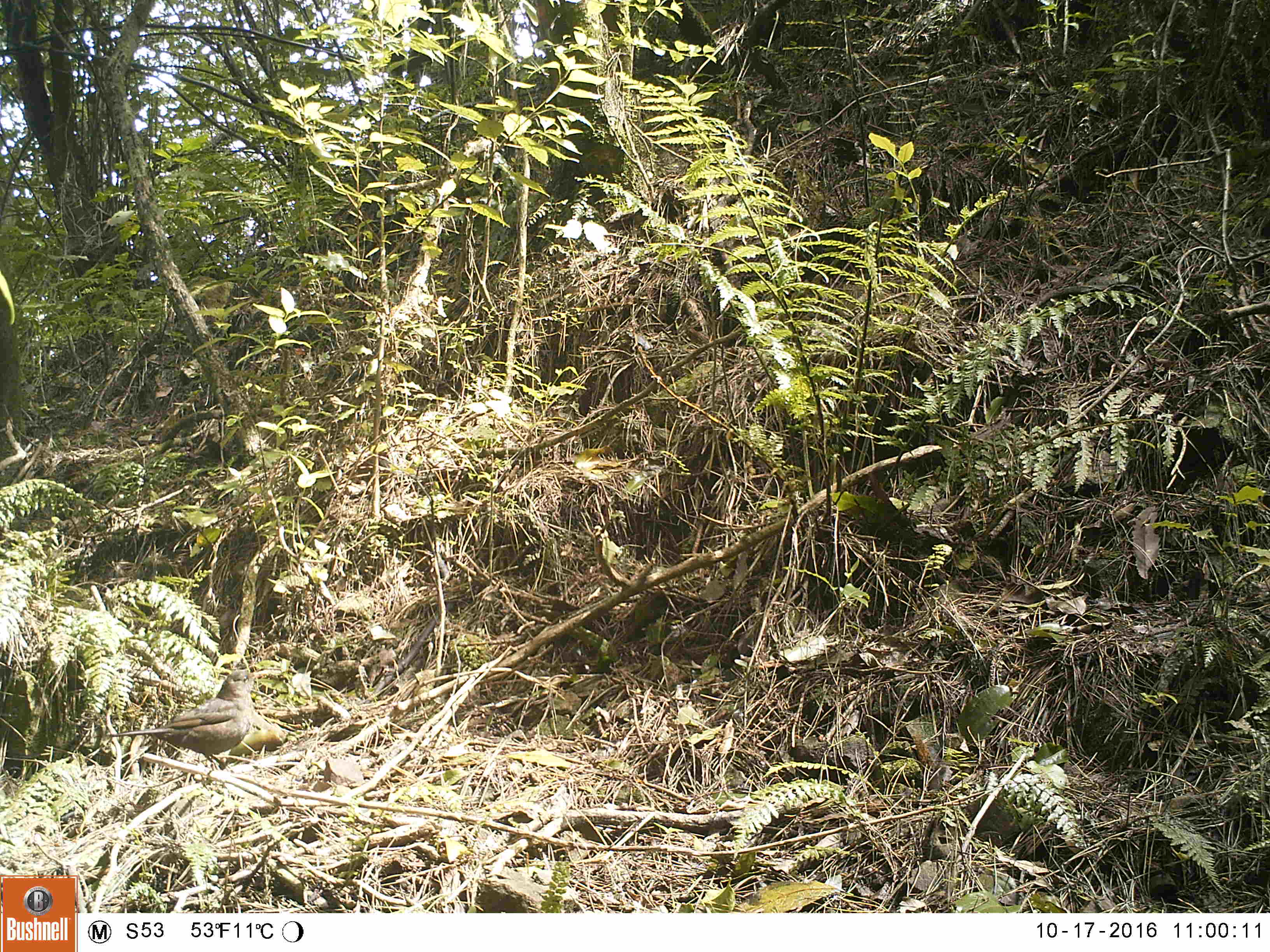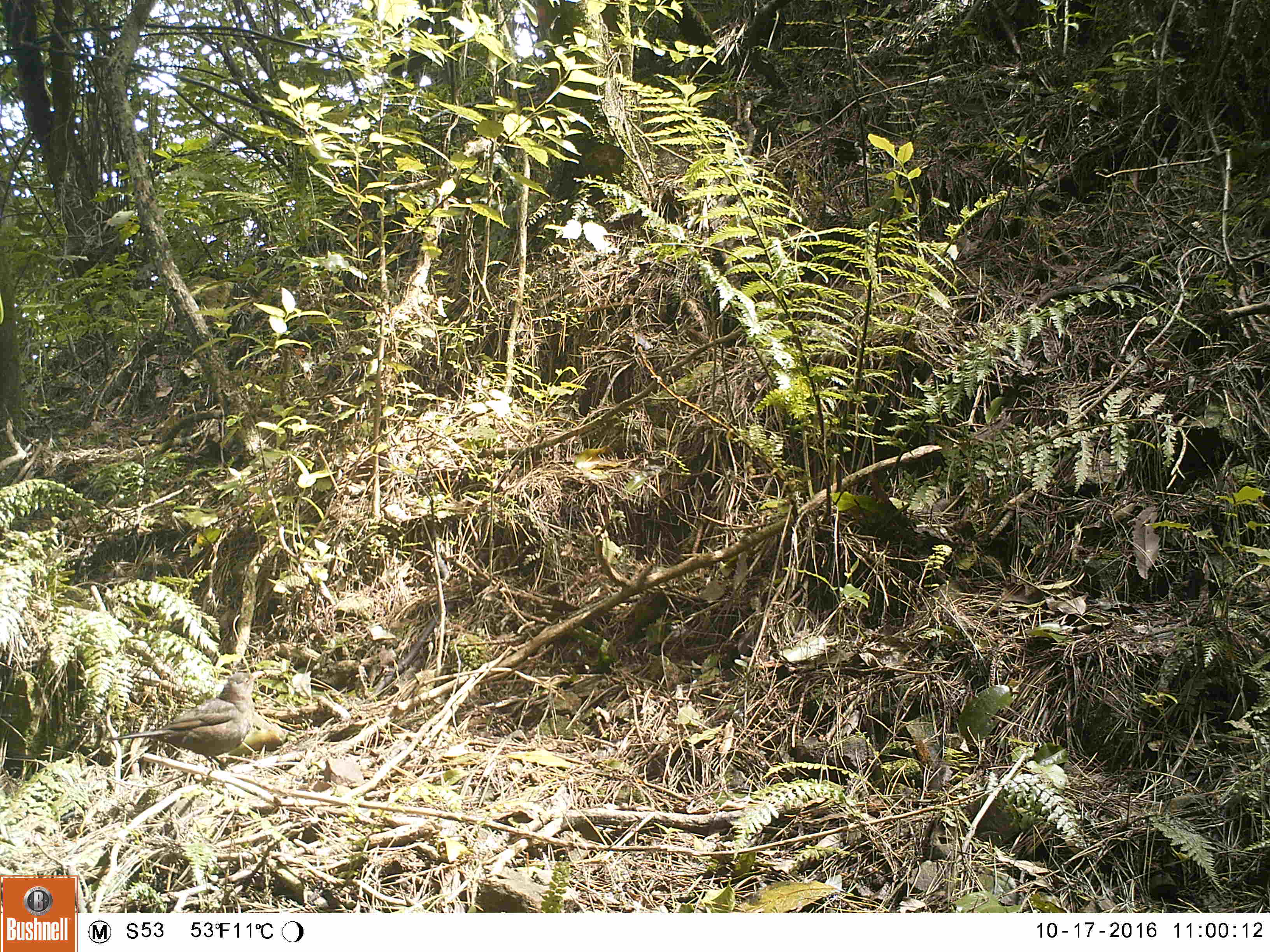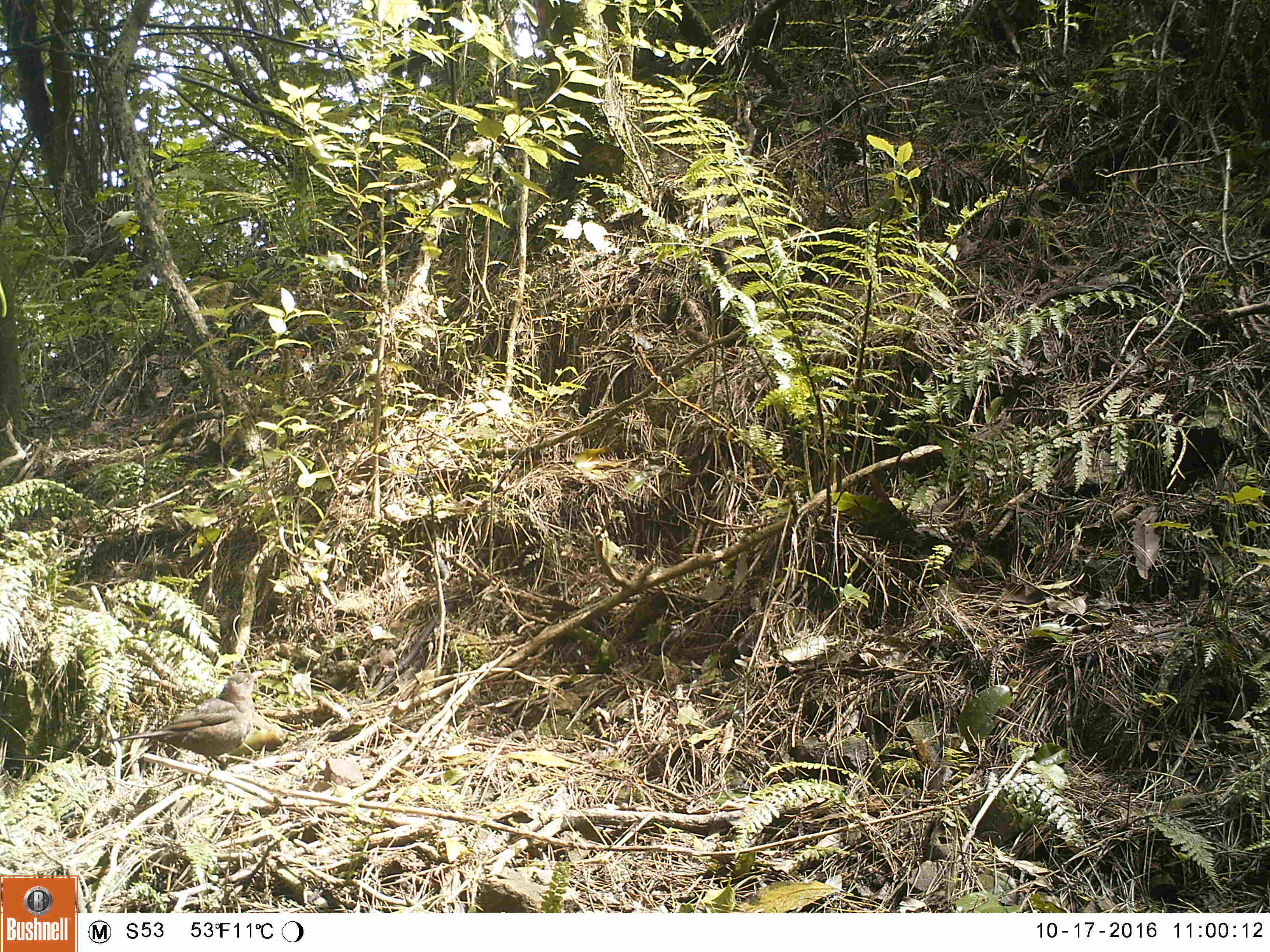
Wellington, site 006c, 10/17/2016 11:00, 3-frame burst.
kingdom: Animalia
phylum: Chordata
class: Aves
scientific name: Aves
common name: bird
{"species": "bird (Aves)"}